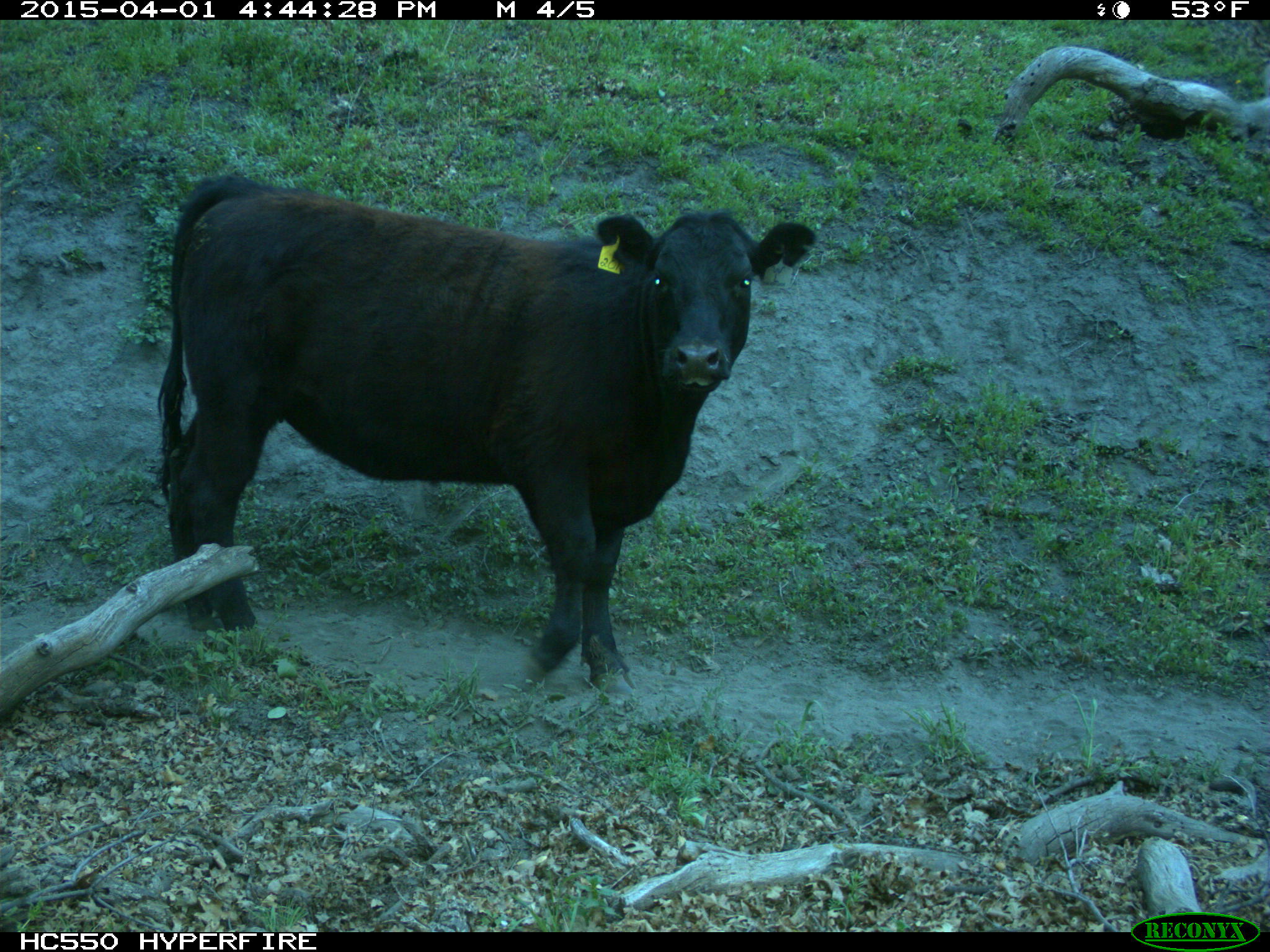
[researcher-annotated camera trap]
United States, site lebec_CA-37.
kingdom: Animalia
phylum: Chordata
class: Mammalia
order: Artiodactyla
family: Bovidae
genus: Bos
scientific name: Bos taurus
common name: domestic cow